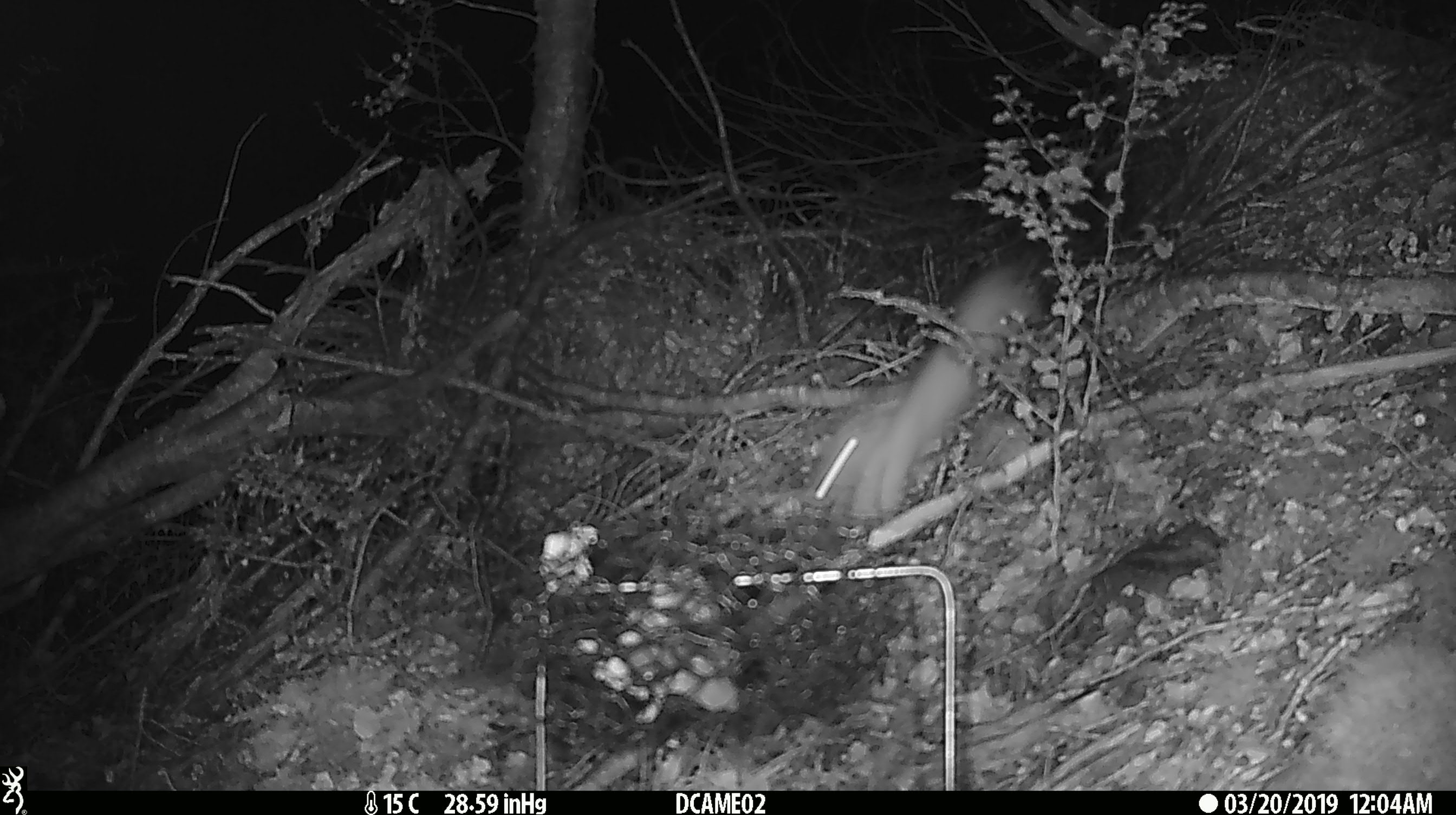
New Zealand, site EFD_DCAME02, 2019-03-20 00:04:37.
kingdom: Animalia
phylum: Chordata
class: Mammalia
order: Carnivora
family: Mustelidae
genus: Mustela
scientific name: Mustela erminea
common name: stoat